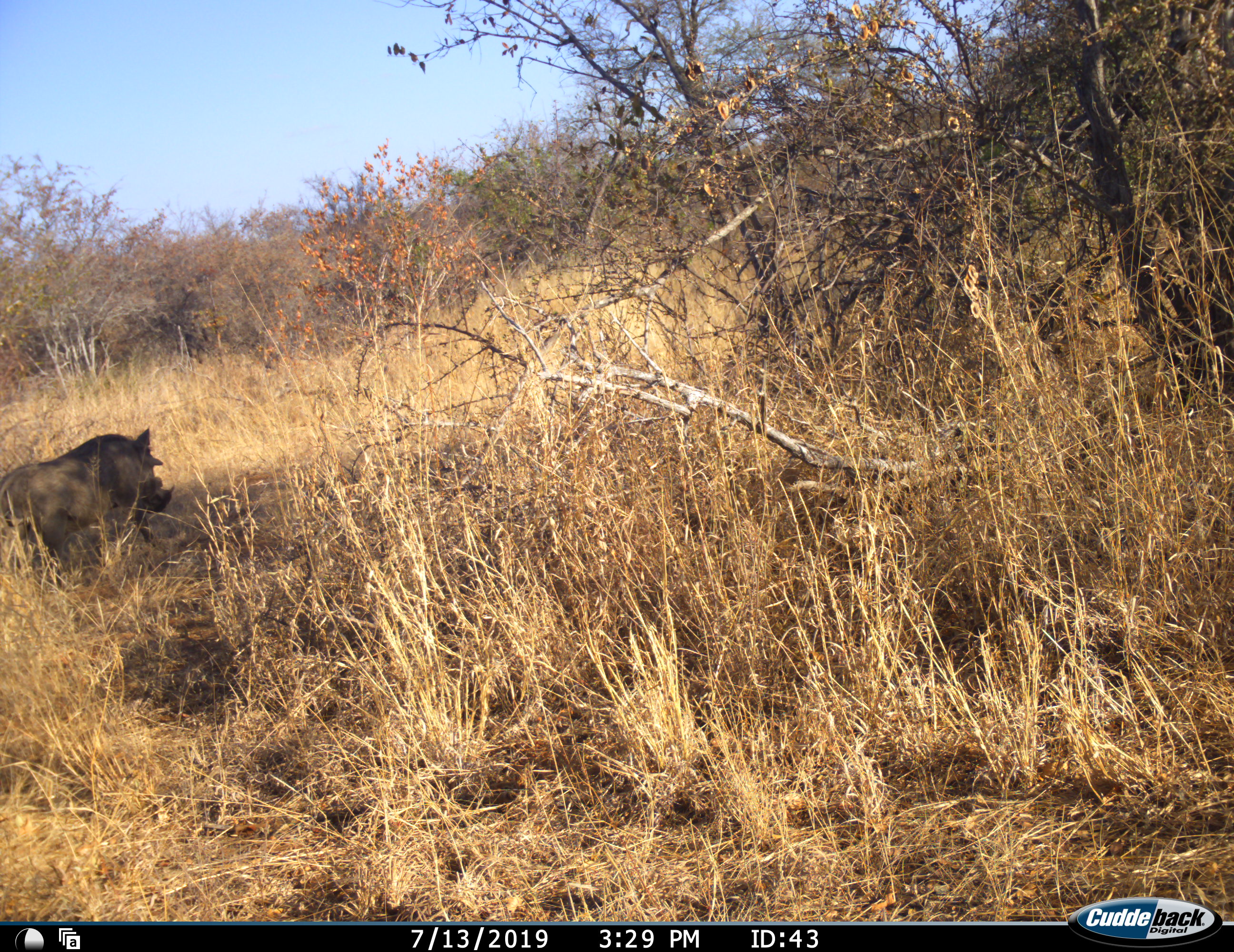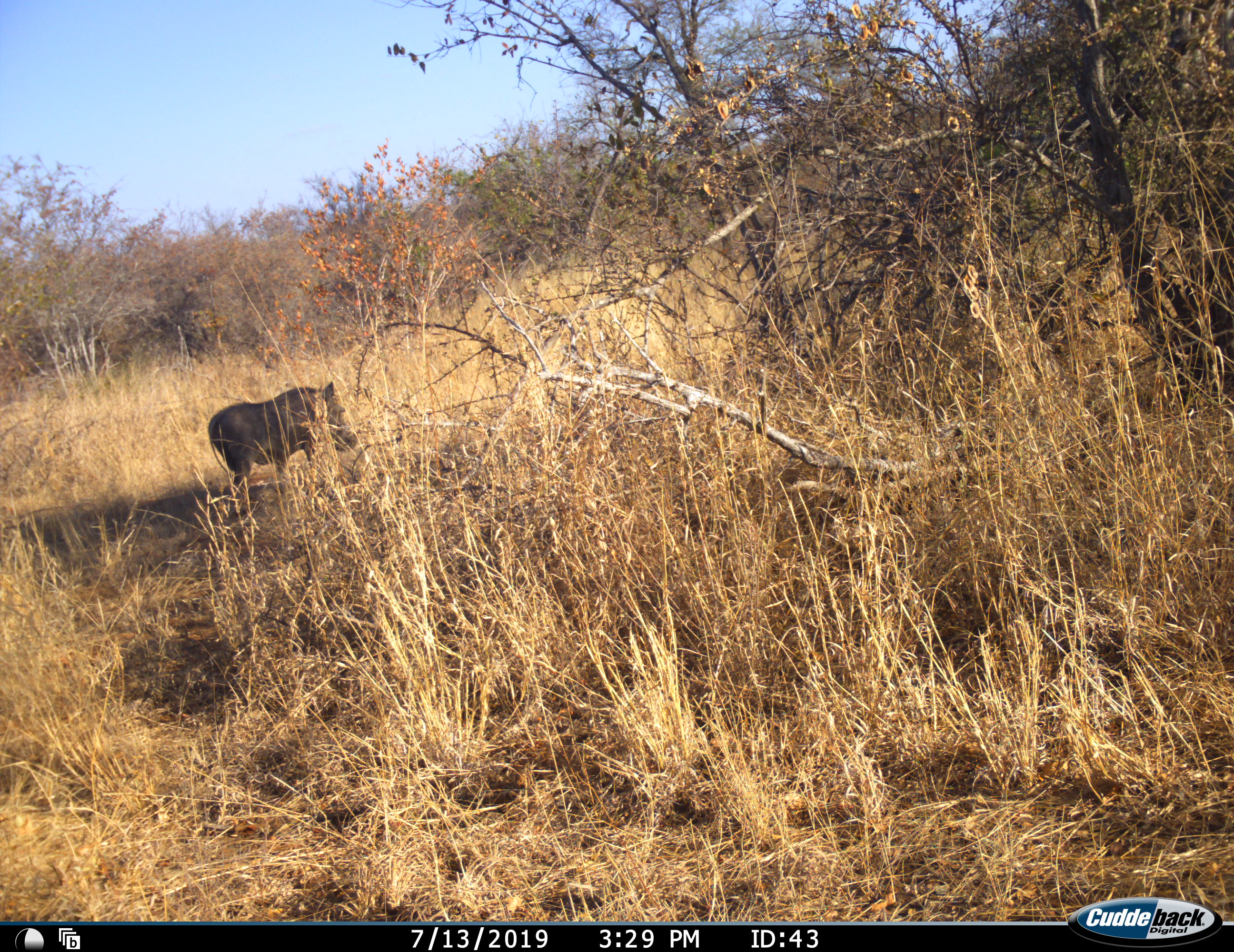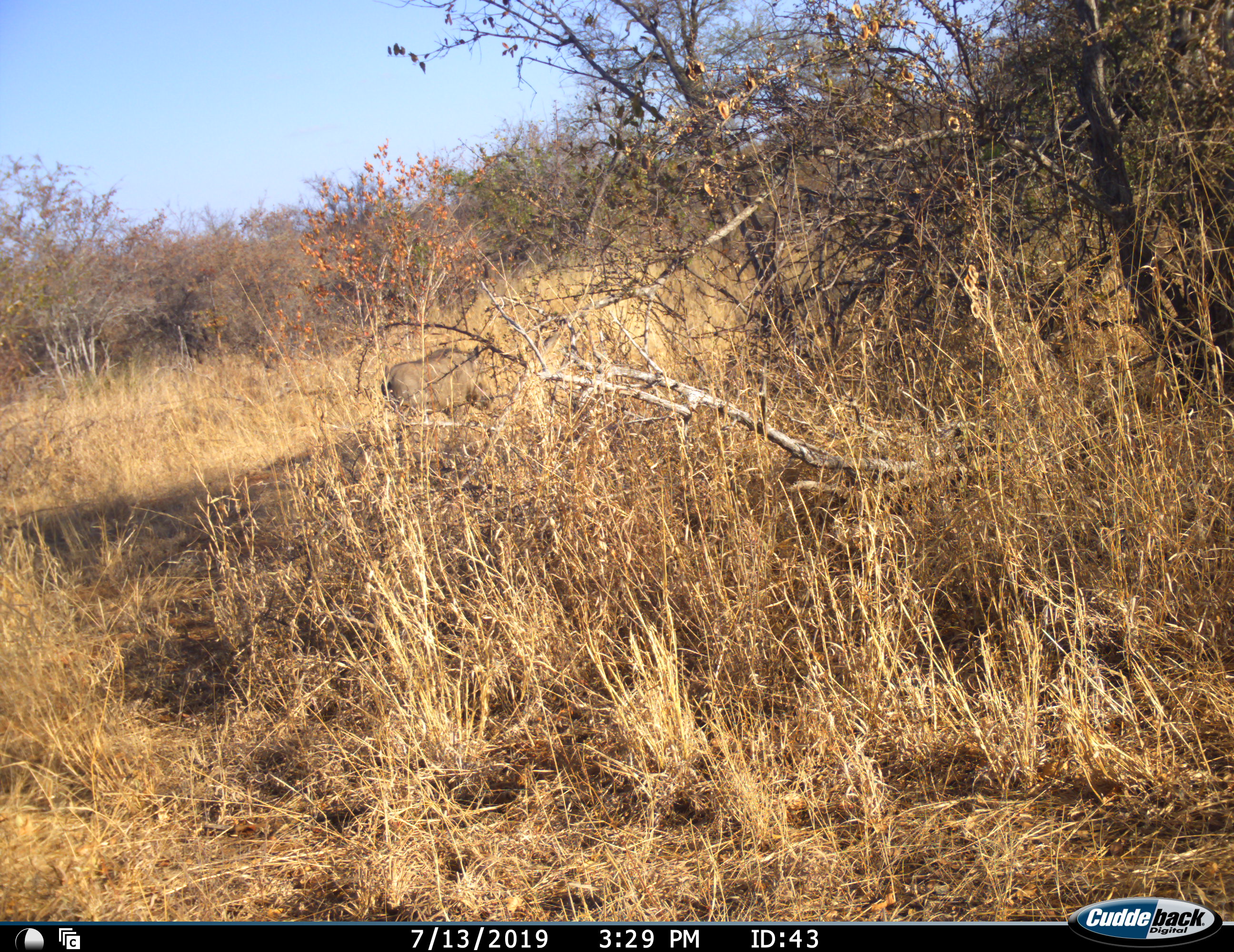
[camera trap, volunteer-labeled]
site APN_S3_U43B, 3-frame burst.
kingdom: Animalia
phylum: Chordata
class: Mammalia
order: Artiodactyla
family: Suidae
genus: Phacochoerus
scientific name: Phacochoerus africanus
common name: warthog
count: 1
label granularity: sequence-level